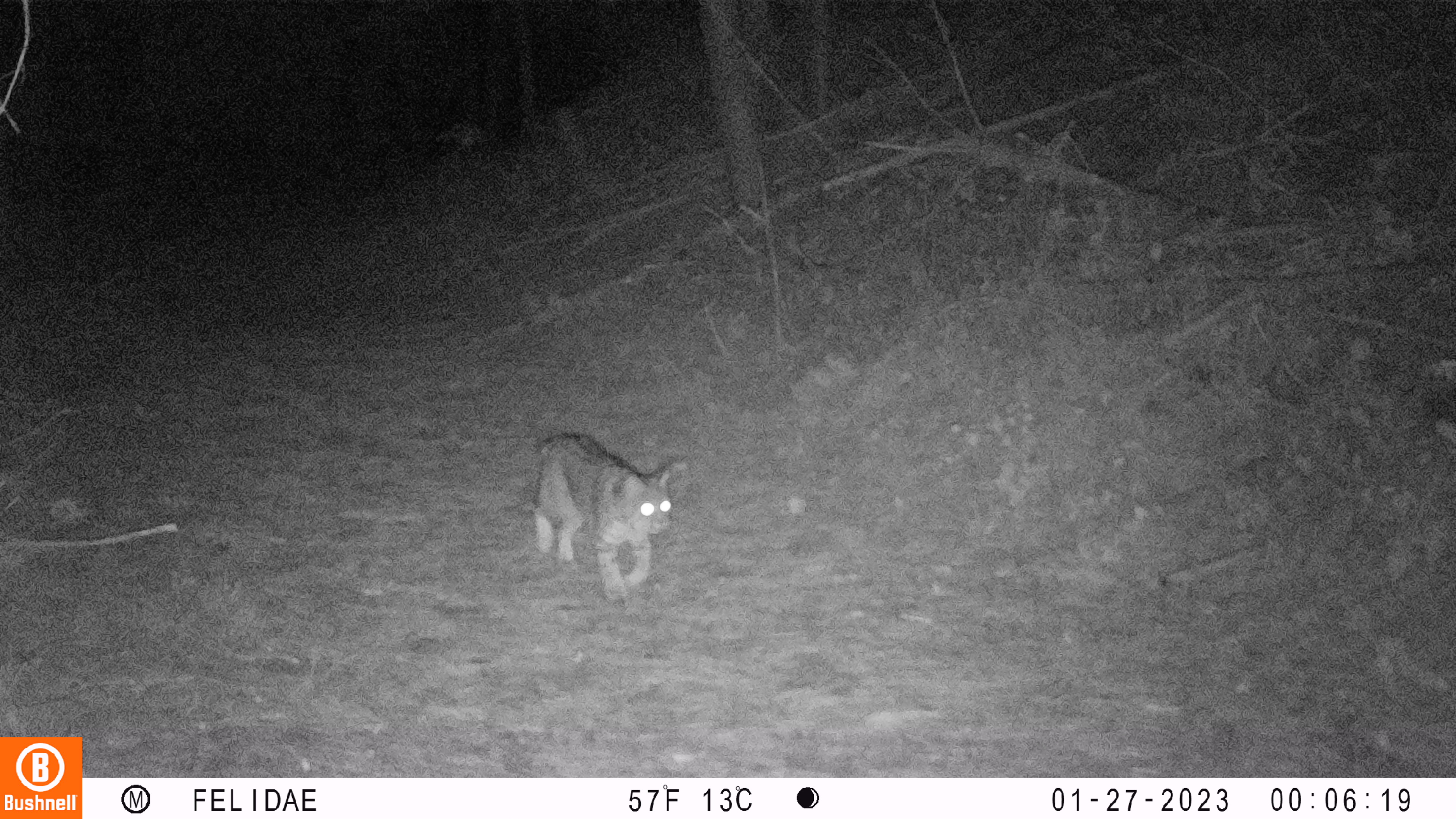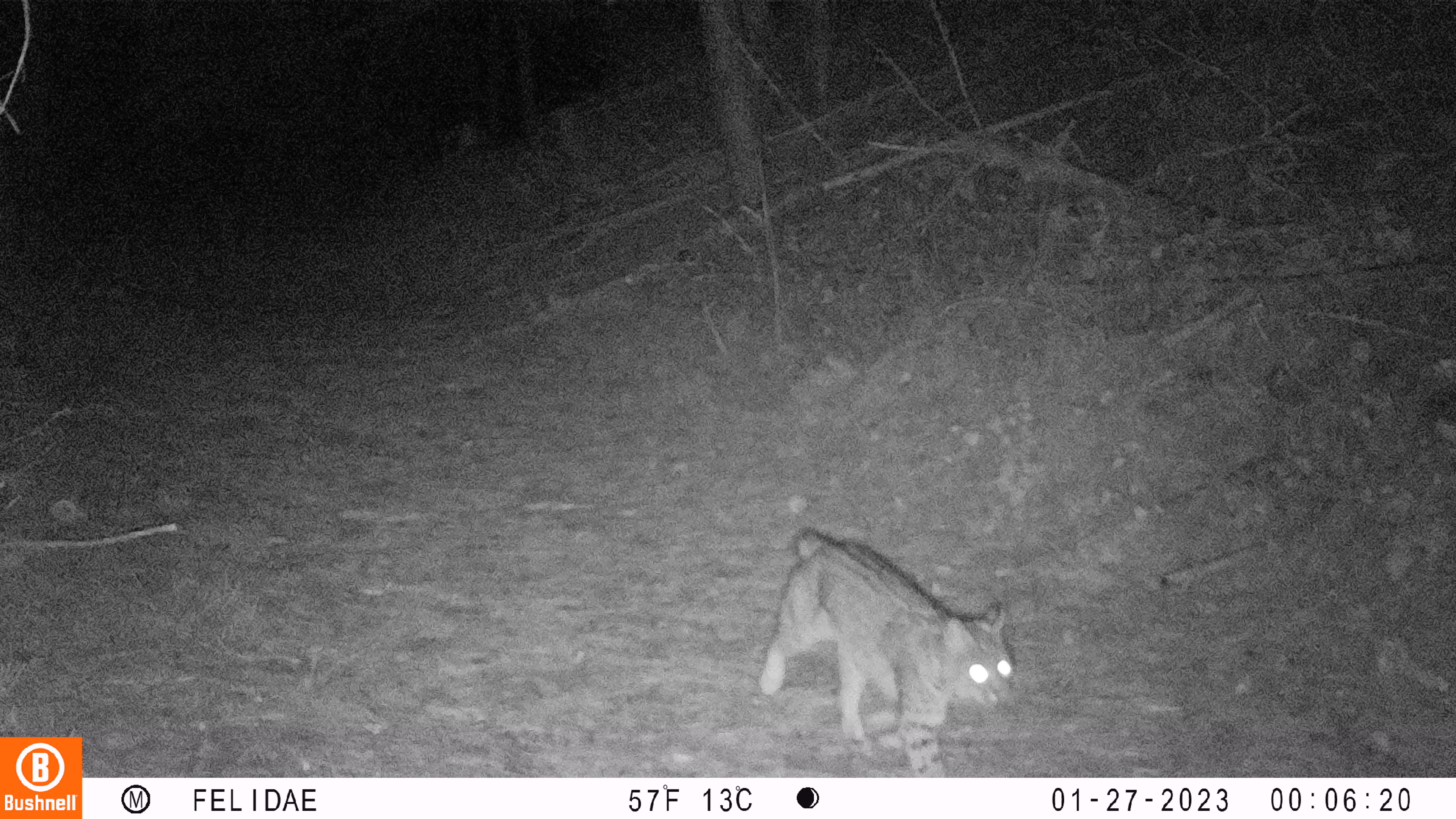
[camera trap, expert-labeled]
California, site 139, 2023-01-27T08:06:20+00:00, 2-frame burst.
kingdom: Animalia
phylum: Chordata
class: Mammalia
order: Carnivora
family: Felidae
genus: Lynx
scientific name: Lynx rufus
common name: bobcat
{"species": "bobcat (Lynx rufus)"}